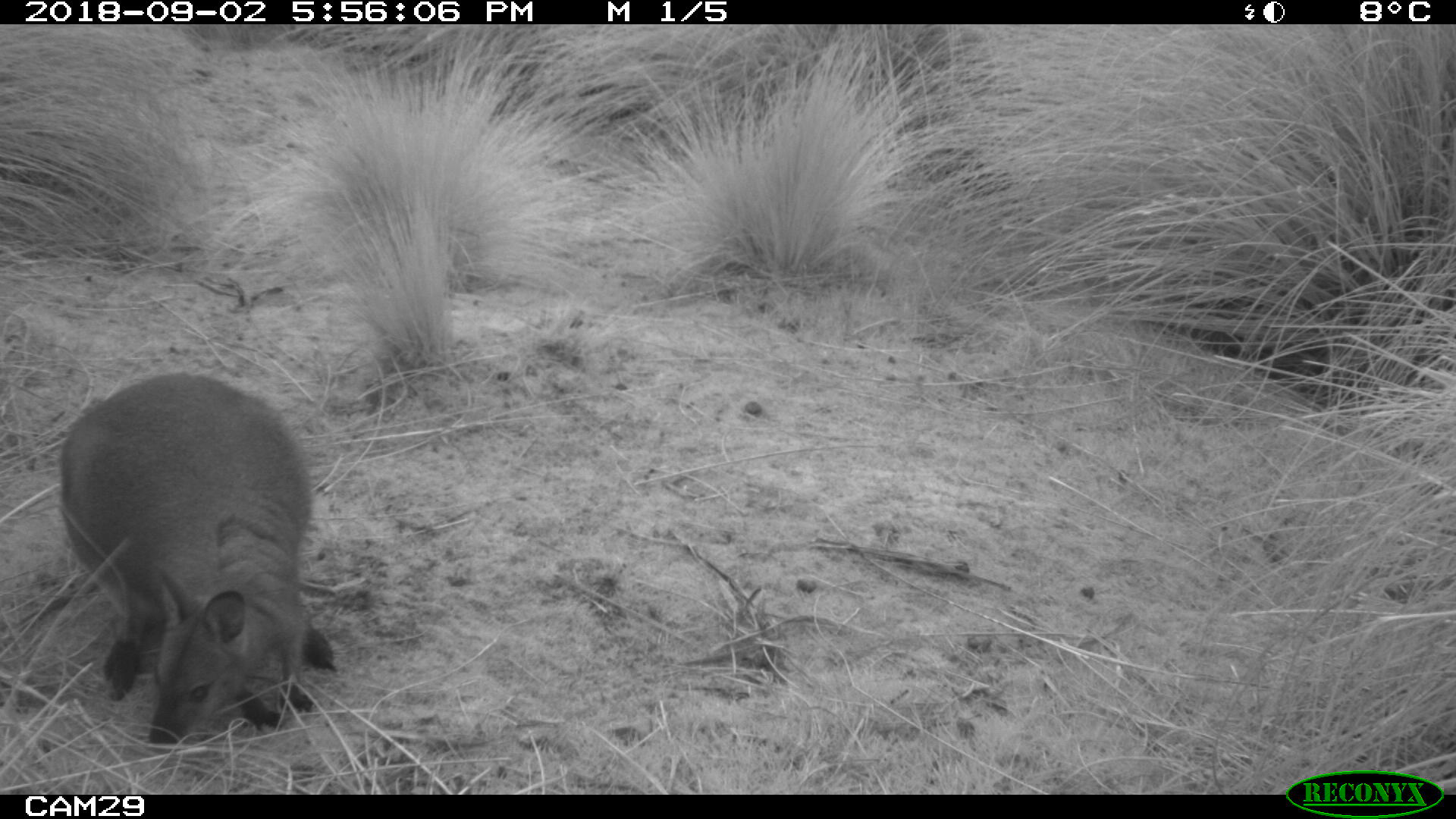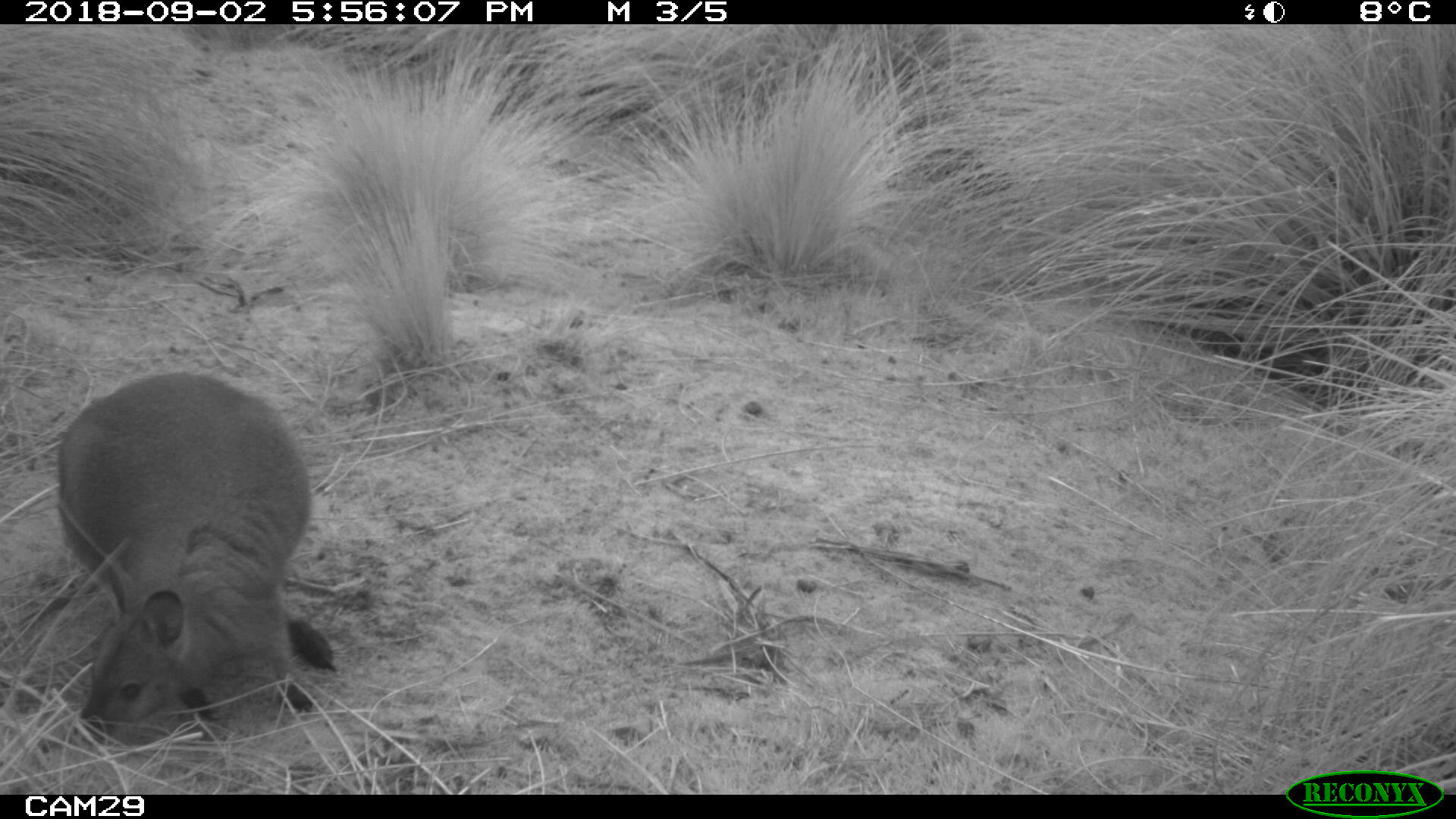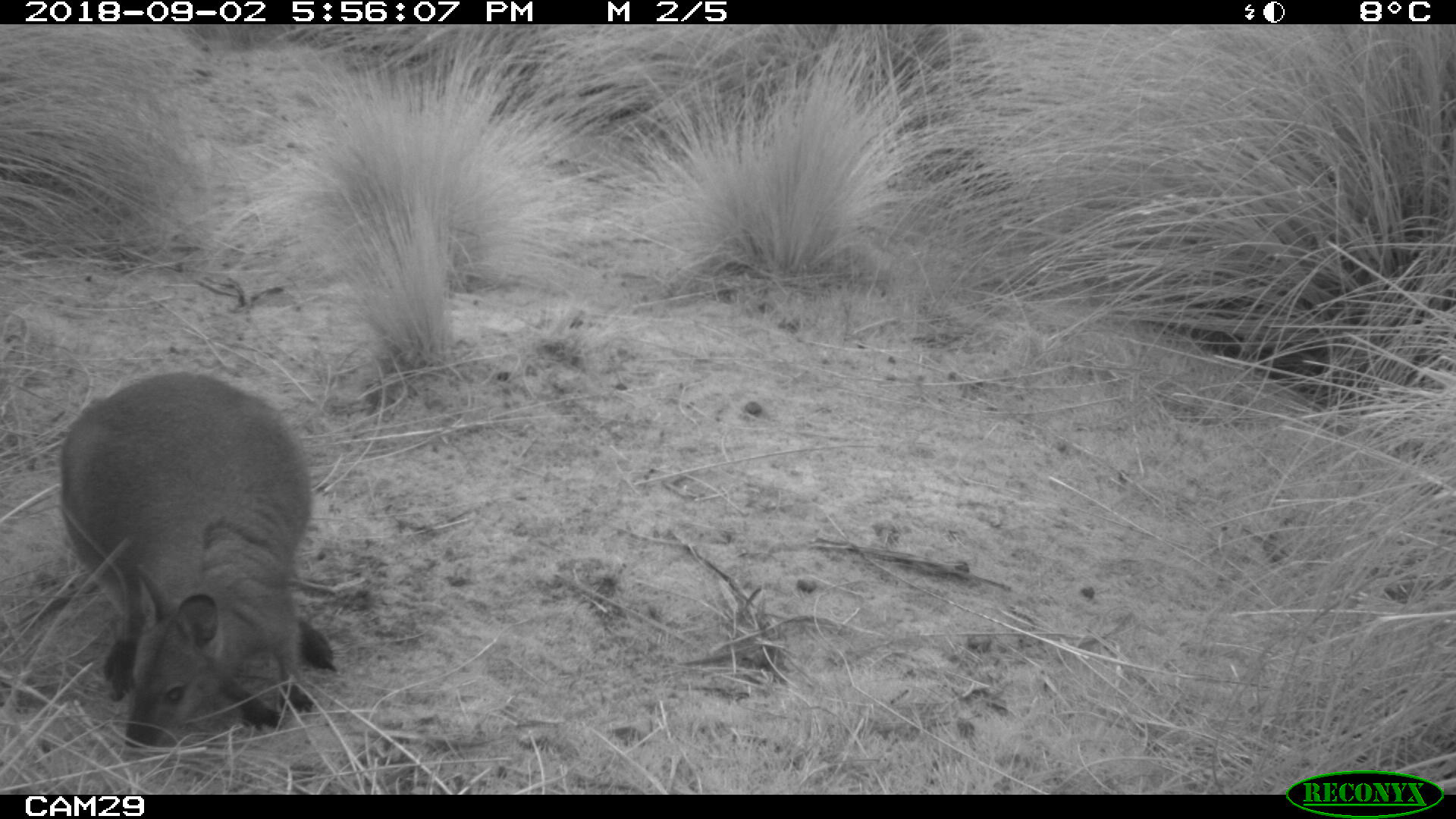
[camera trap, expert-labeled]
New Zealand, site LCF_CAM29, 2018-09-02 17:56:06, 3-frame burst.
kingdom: Animalia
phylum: Chordata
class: Mammalia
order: Diprotodontia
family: Macropodidae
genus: Notamacropus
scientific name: Notamacropus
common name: wallaby